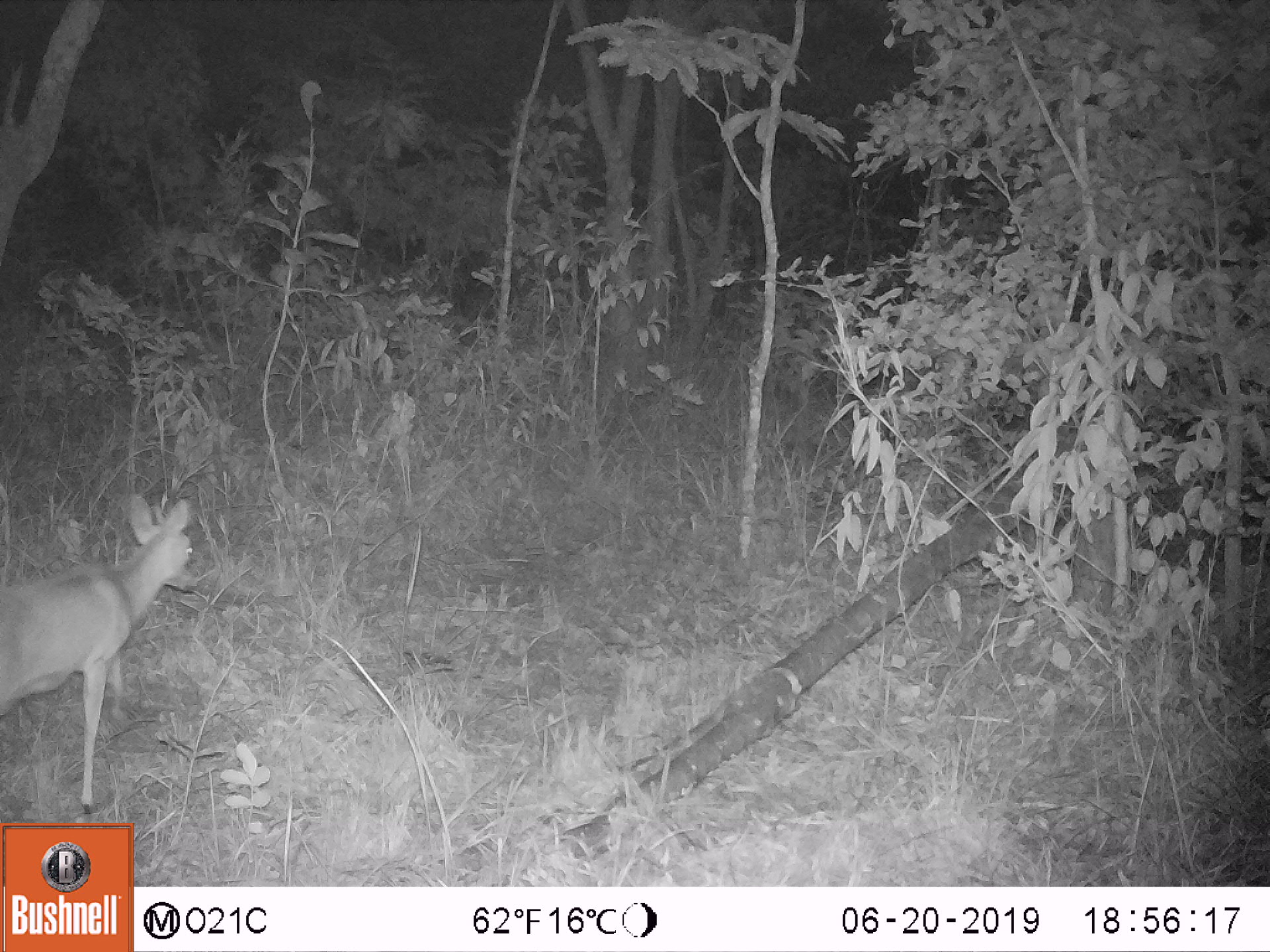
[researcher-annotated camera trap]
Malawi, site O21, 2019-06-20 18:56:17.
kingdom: Animalia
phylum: Chordata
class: Mammalia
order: Artiodactyla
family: Bovidae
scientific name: Antilopinae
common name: small antelope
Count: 1.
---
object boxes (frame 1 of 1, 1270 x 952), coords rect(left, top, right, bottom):
small antelope: rect(0, 482, 210, 816)